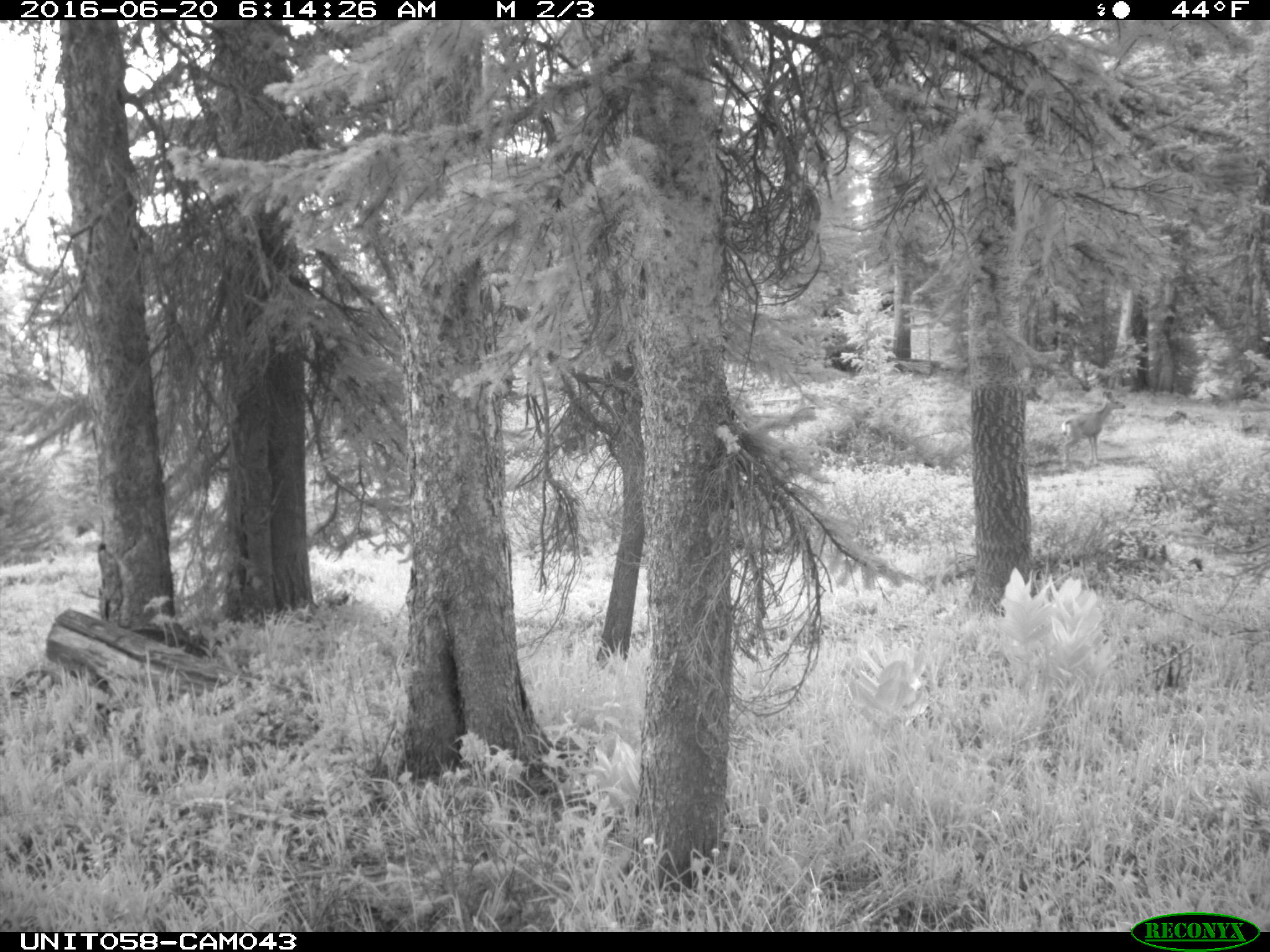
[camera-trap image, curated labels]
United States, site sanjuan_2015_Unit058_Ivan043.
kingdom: Animalia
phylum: Chordata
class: Mammalia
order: Artiodactyla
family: Cervidae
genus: Odocoileus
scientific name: Odocoileus hemionus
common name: mule deer